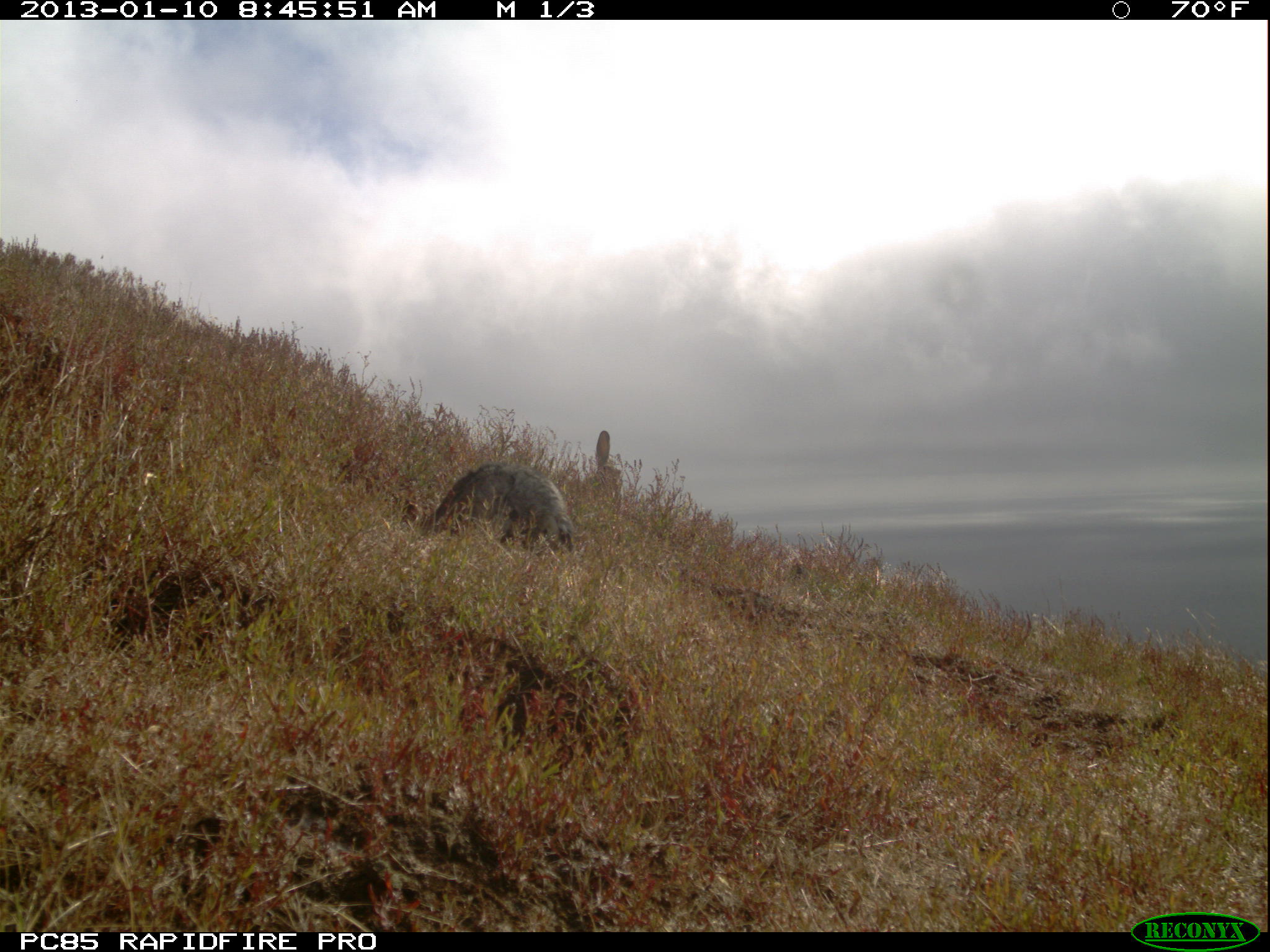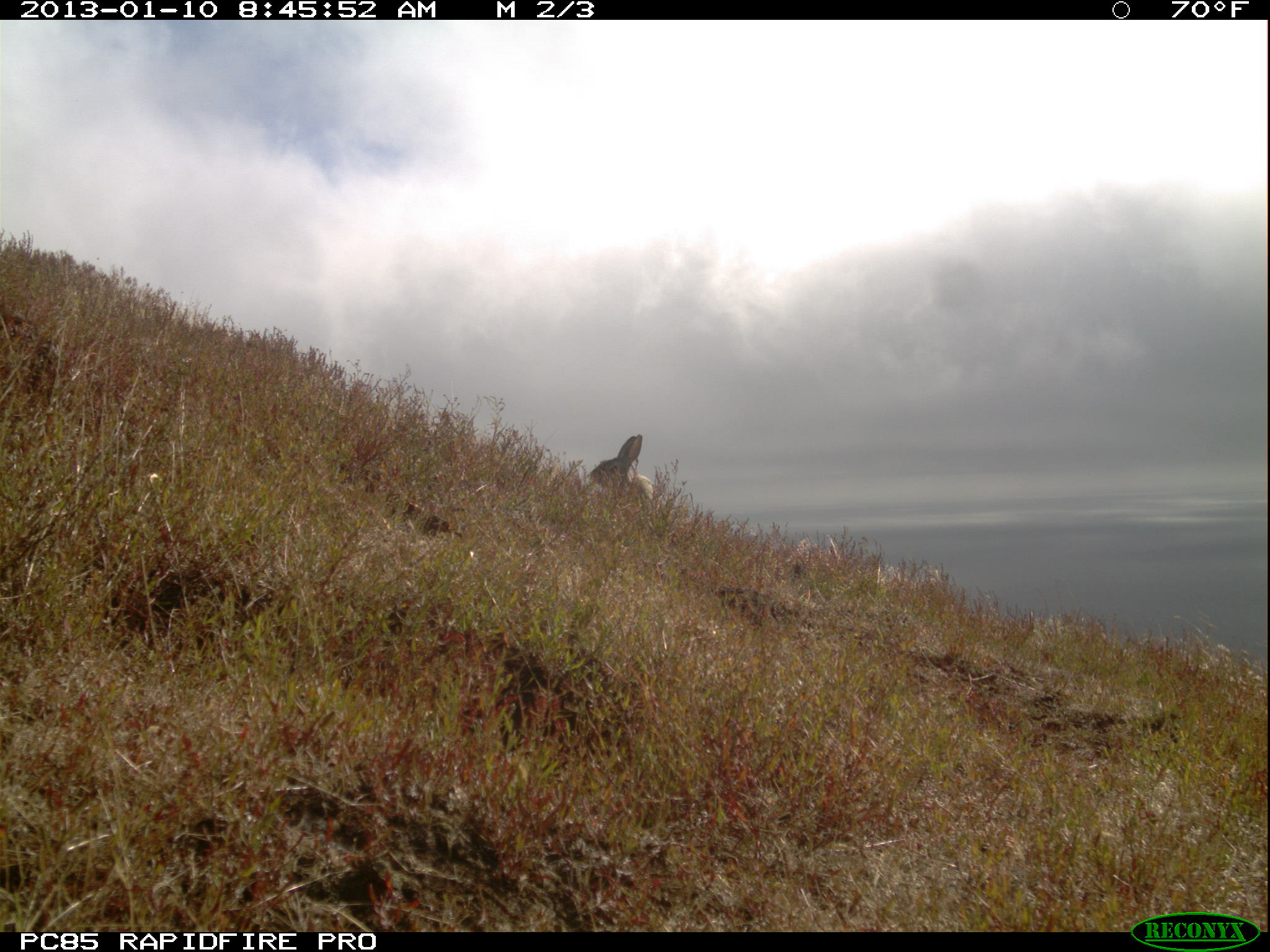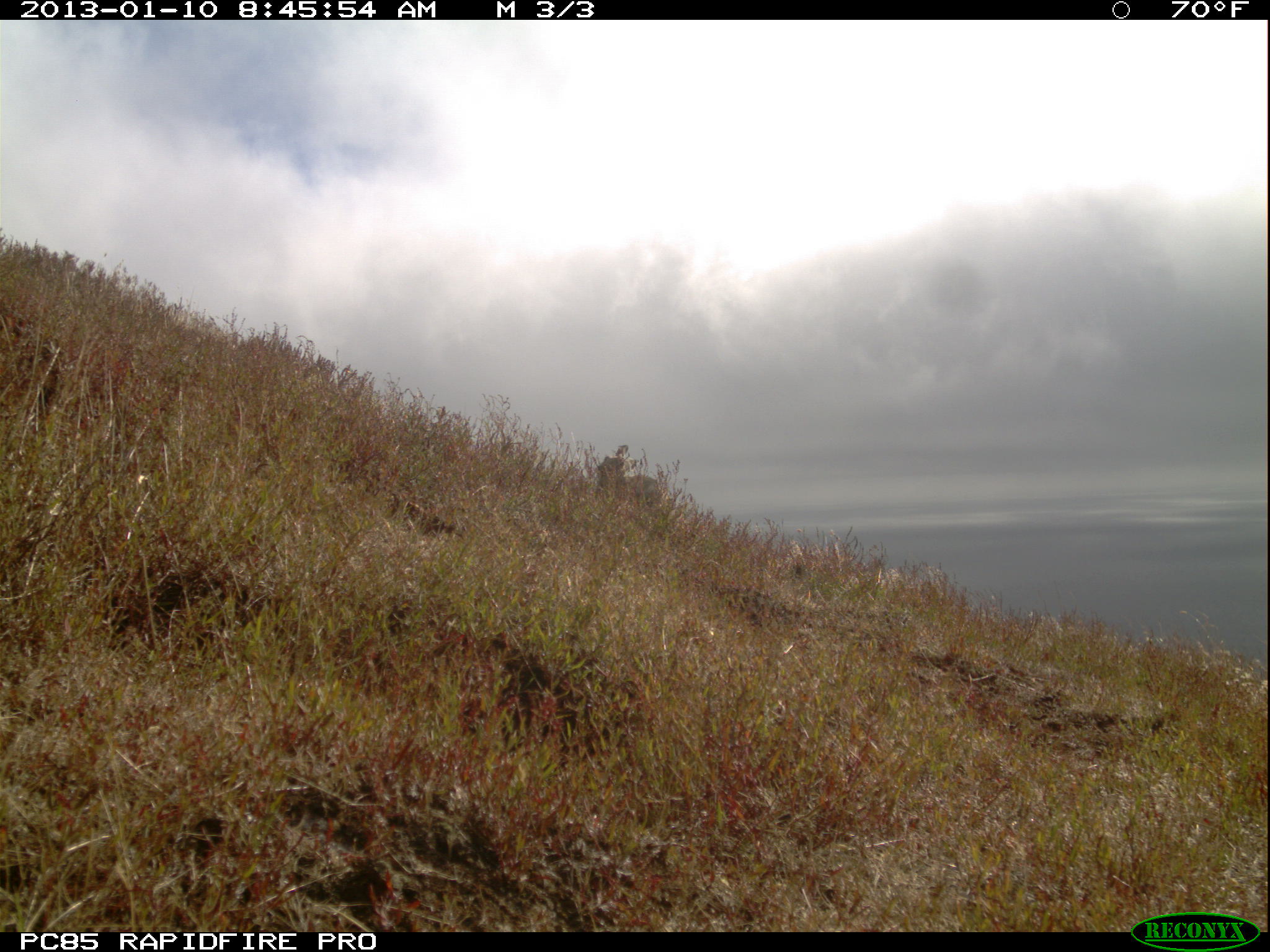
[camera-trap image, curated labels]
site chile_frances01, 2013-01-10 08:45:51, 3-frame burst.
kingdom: Animalia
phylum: Chordata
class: Mammalia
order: Lagomorpha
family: Leporidae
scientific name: Leporidae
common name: rabbits and hares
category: rabbit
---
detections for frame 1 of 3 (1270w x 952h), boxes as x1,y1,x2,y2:
rabbit: 397,459,582,559; 579,430,626,507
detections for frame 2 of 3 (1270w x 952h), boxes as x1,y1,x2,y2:
rabbit: 582,427,657,518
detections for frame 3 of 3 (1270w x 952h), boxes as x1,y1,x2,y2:
rabbit: 587,442,685,526